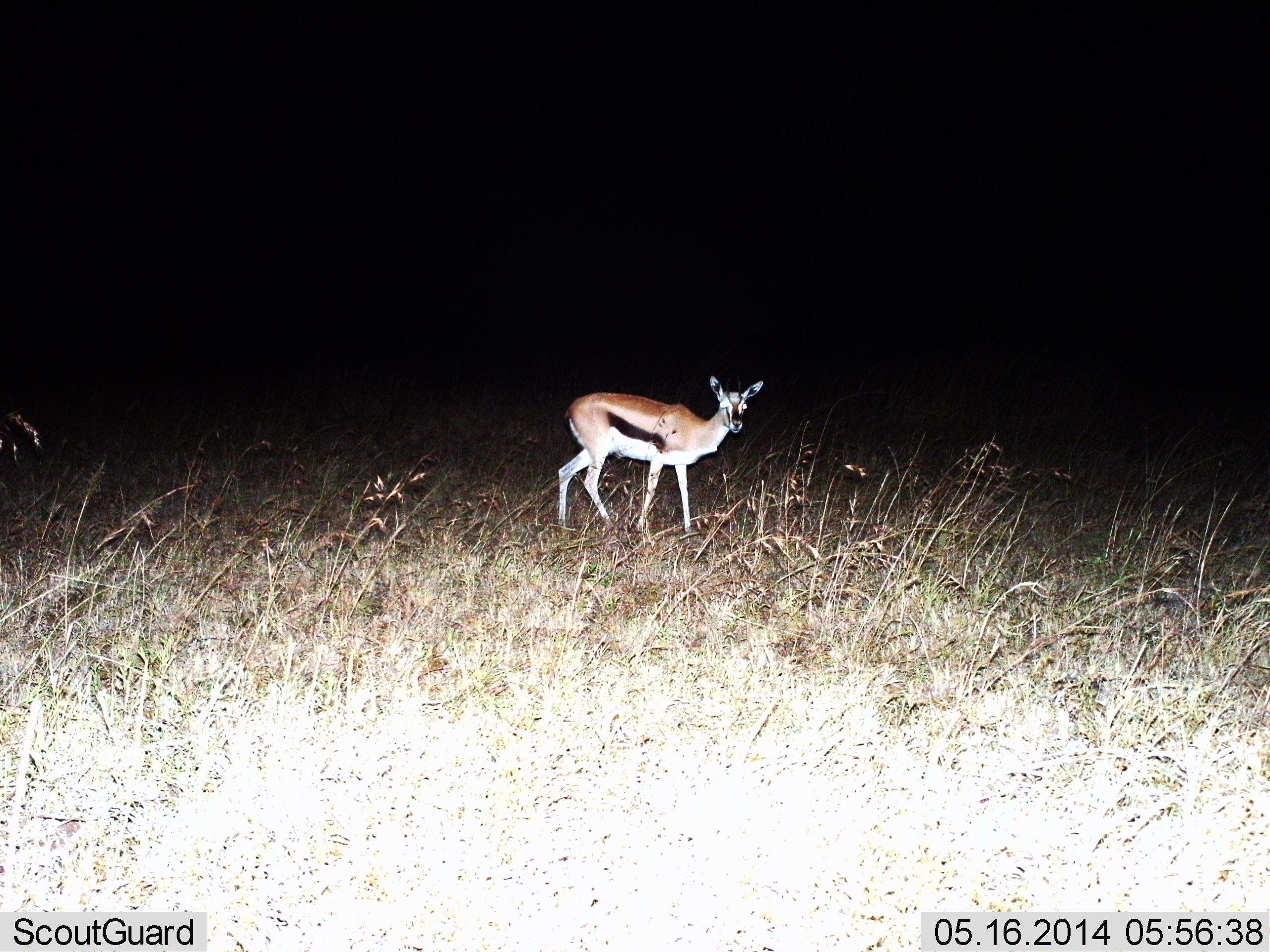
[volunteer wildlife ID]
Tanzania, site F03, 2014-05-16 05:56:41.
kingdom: Animalia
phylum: Chordata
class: Mammalia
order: Artiodactyla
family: Bovidae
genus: Eudorcas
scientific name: Eudorcas thomsonii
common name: thomson's gazelle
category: gazellethomsons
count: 1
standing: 100%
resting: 0%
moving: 0%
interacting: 0%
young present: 0%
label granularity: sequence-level